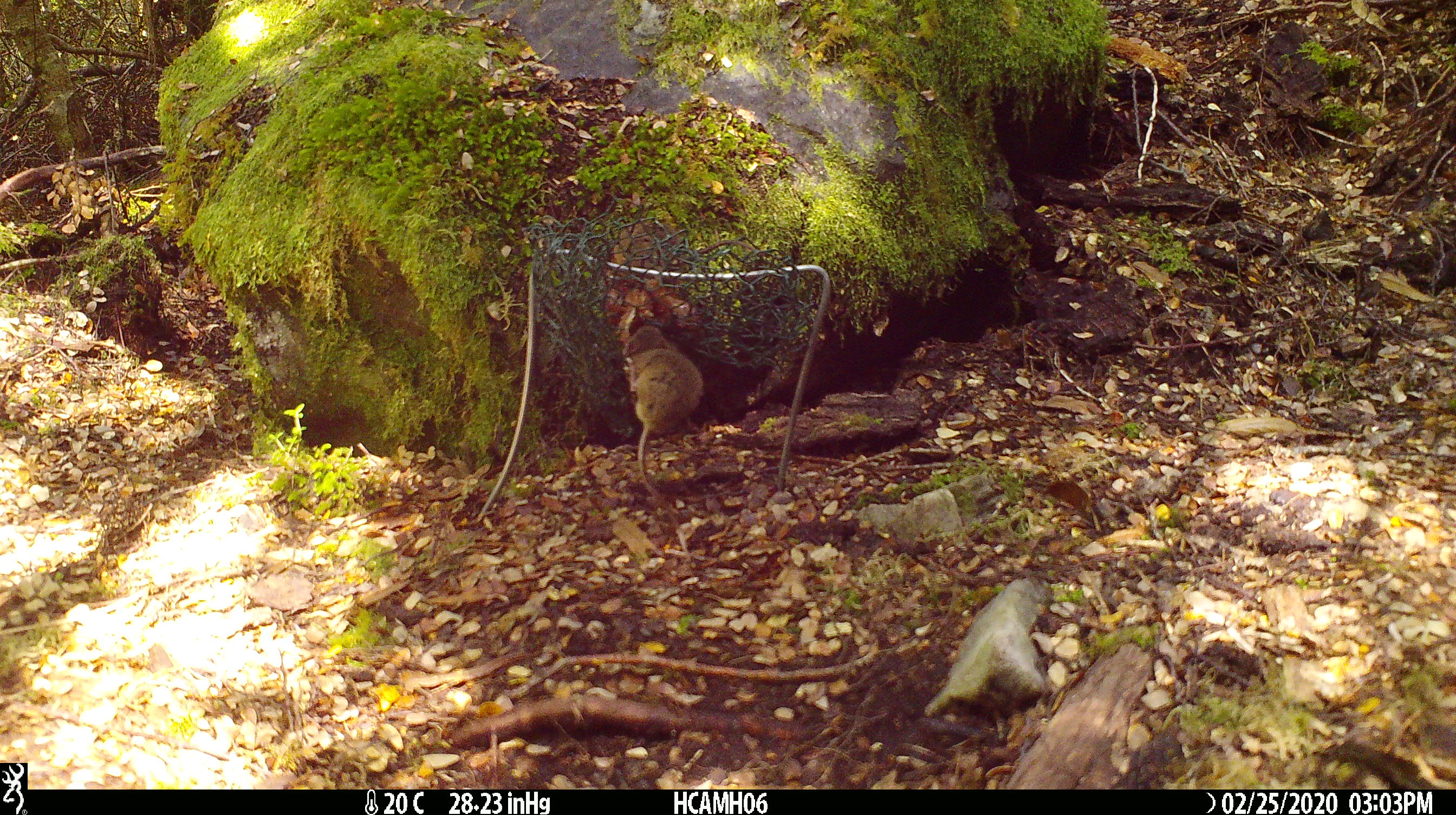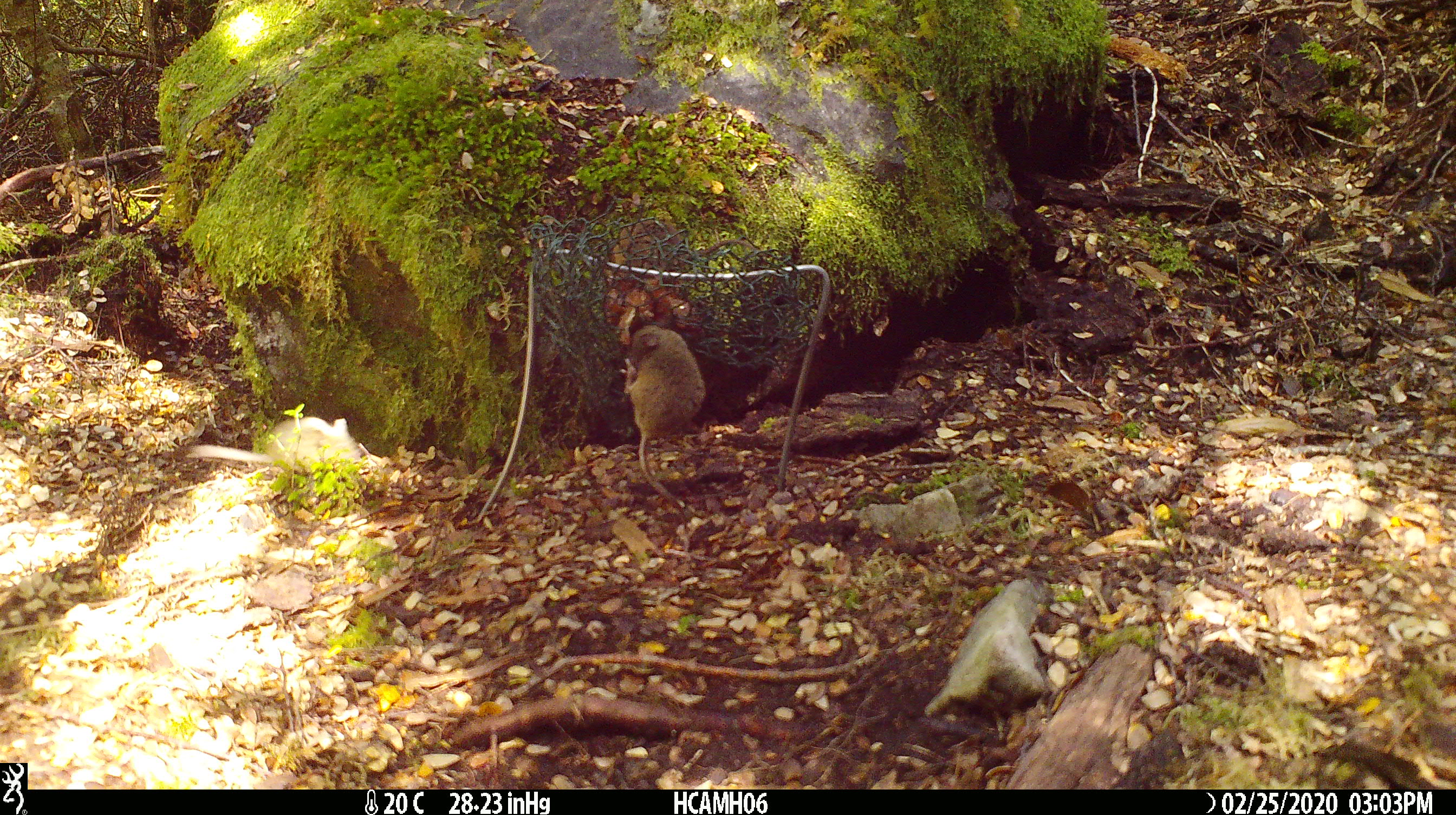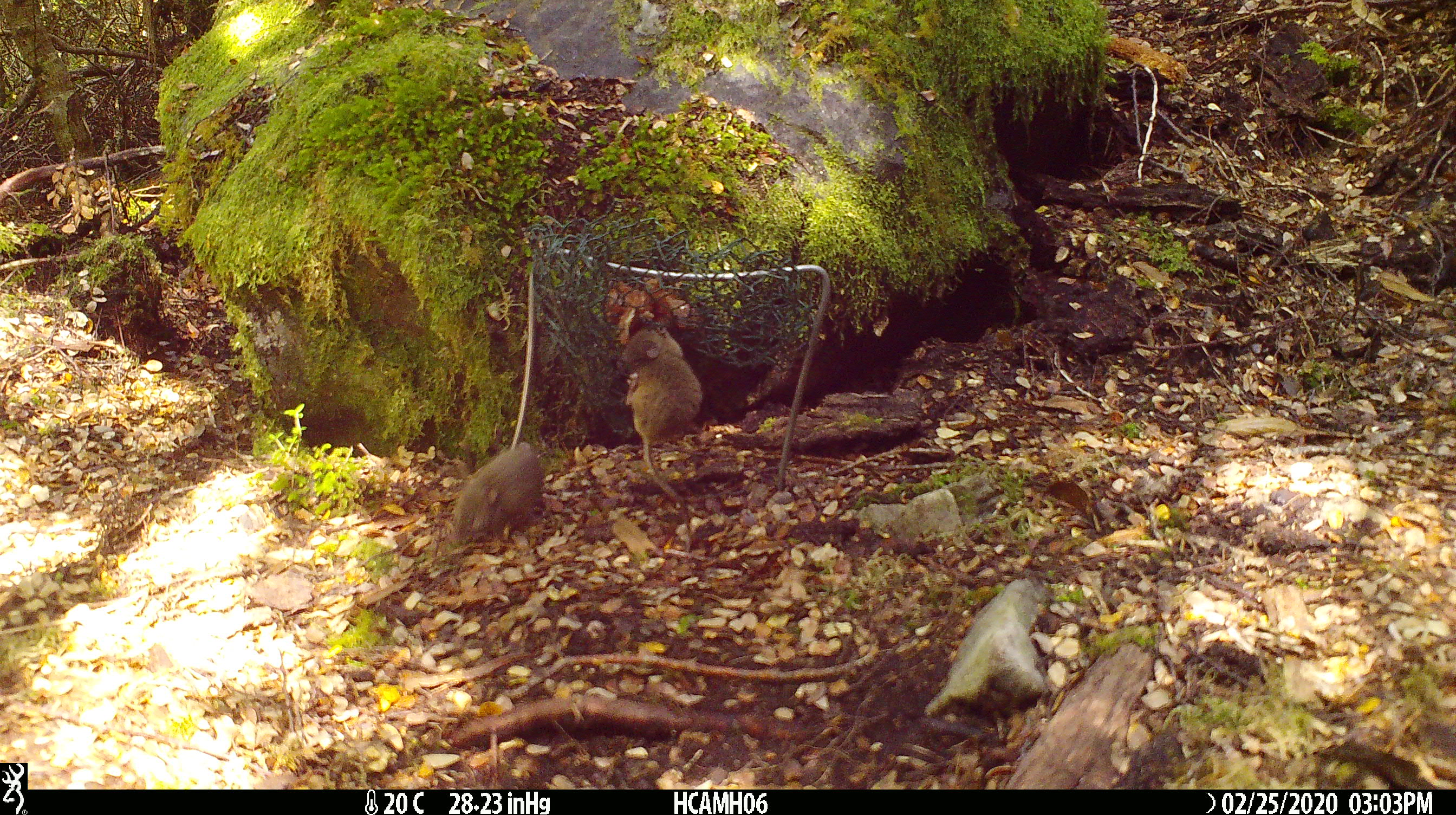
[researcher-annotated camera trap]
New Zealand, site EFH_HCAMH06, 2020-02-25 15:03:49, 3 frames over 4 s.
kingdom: Animalia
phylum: Chordata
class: Mammalia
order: Rodentia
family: Muridae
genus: Mus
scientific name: Mus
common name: mouse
Mouse (Mus).